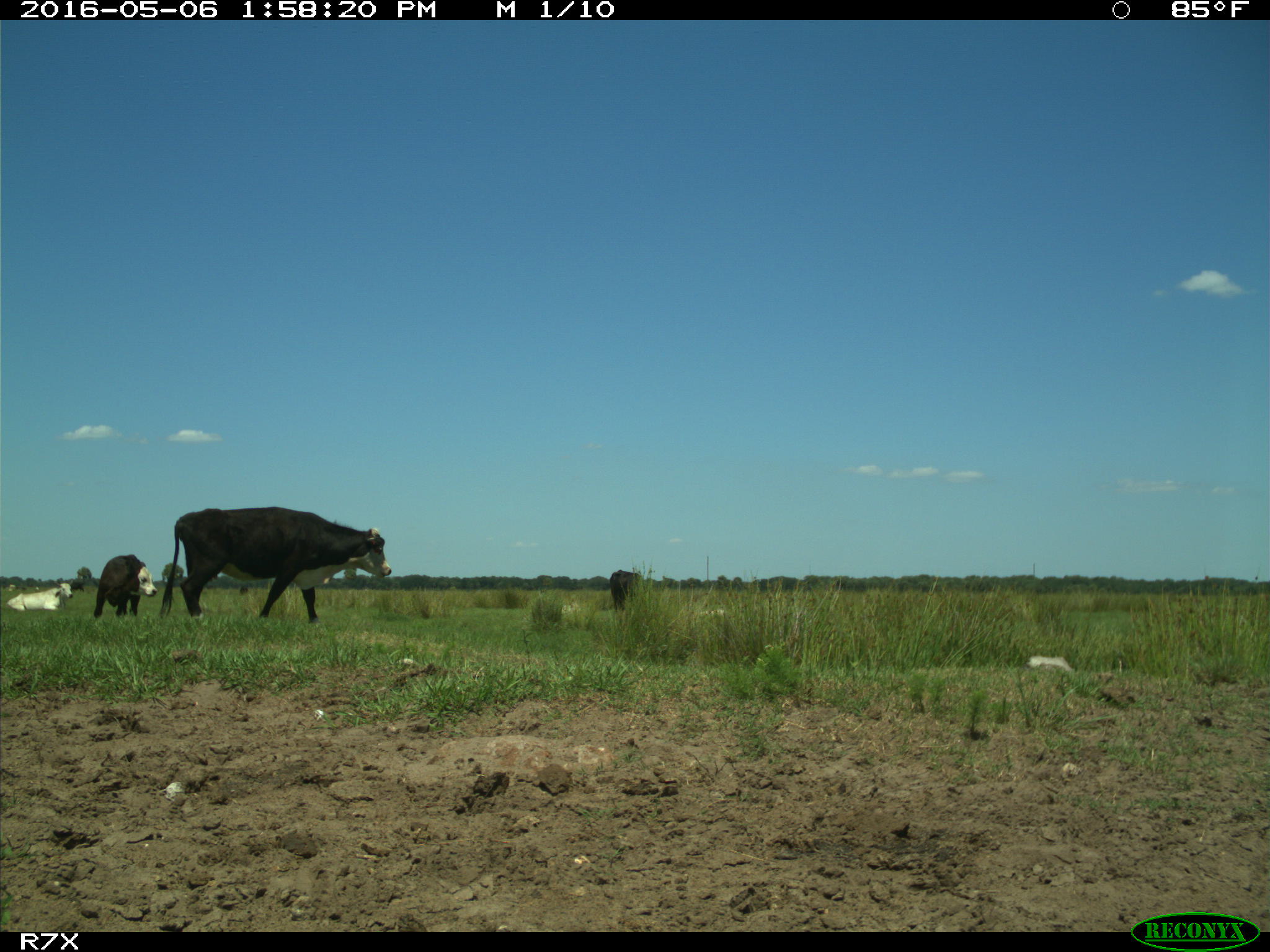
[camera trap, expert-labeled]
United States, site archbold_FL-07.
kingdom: Animalia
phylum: Chordata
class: Mammalia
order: Artiodactyla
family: Bovidae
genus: Bos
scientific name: Bos taurus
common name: domestic cow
Bos taurus (domestic cow).